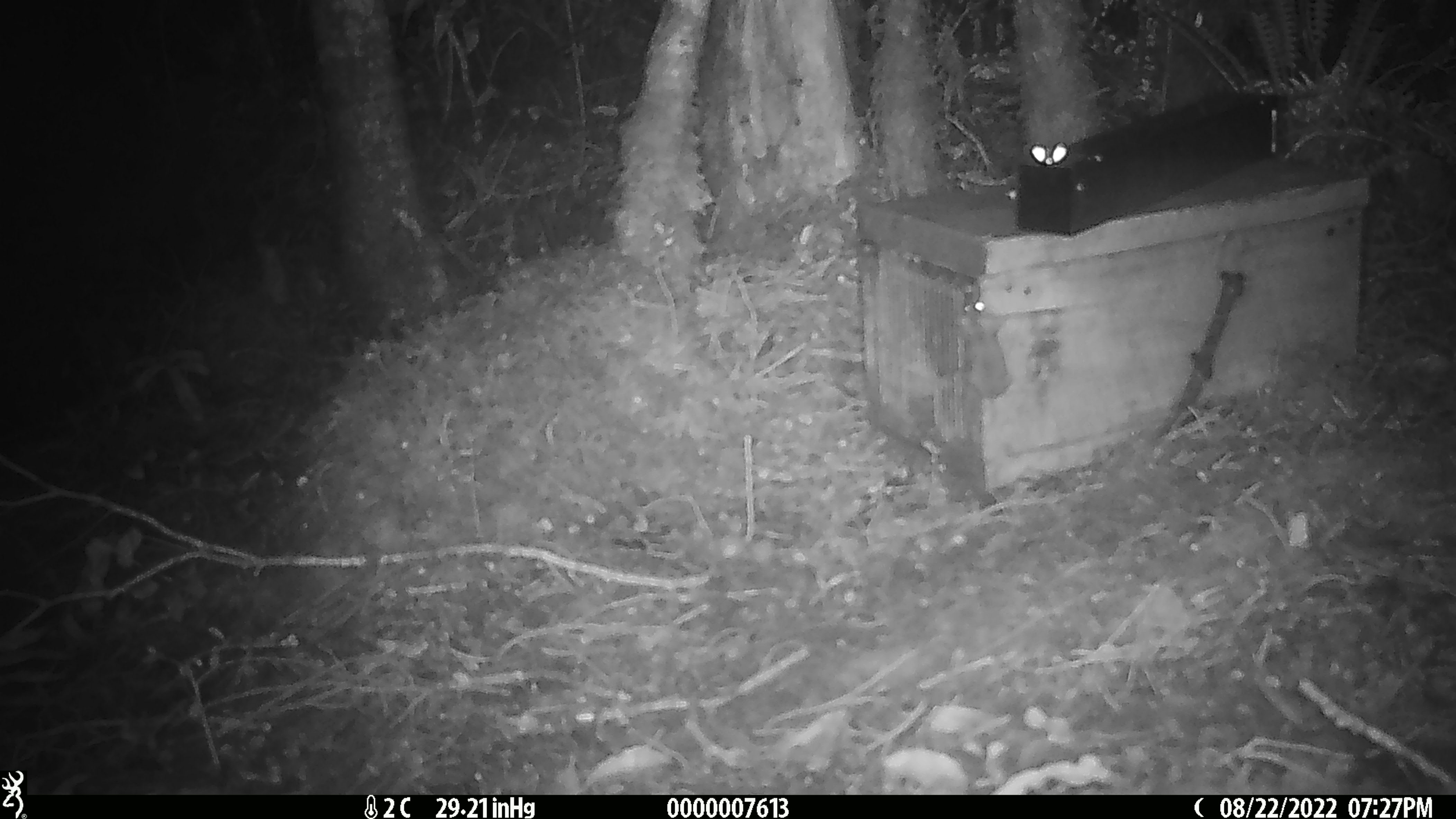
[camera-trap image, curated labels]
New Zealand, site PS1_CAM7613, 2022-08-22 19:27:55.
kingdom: Animalia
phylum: Chordata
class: Mammalia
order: Rodentia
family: Muridae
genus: Mus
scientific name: Mus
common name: mouse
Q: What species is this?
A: Mouse (Mus).